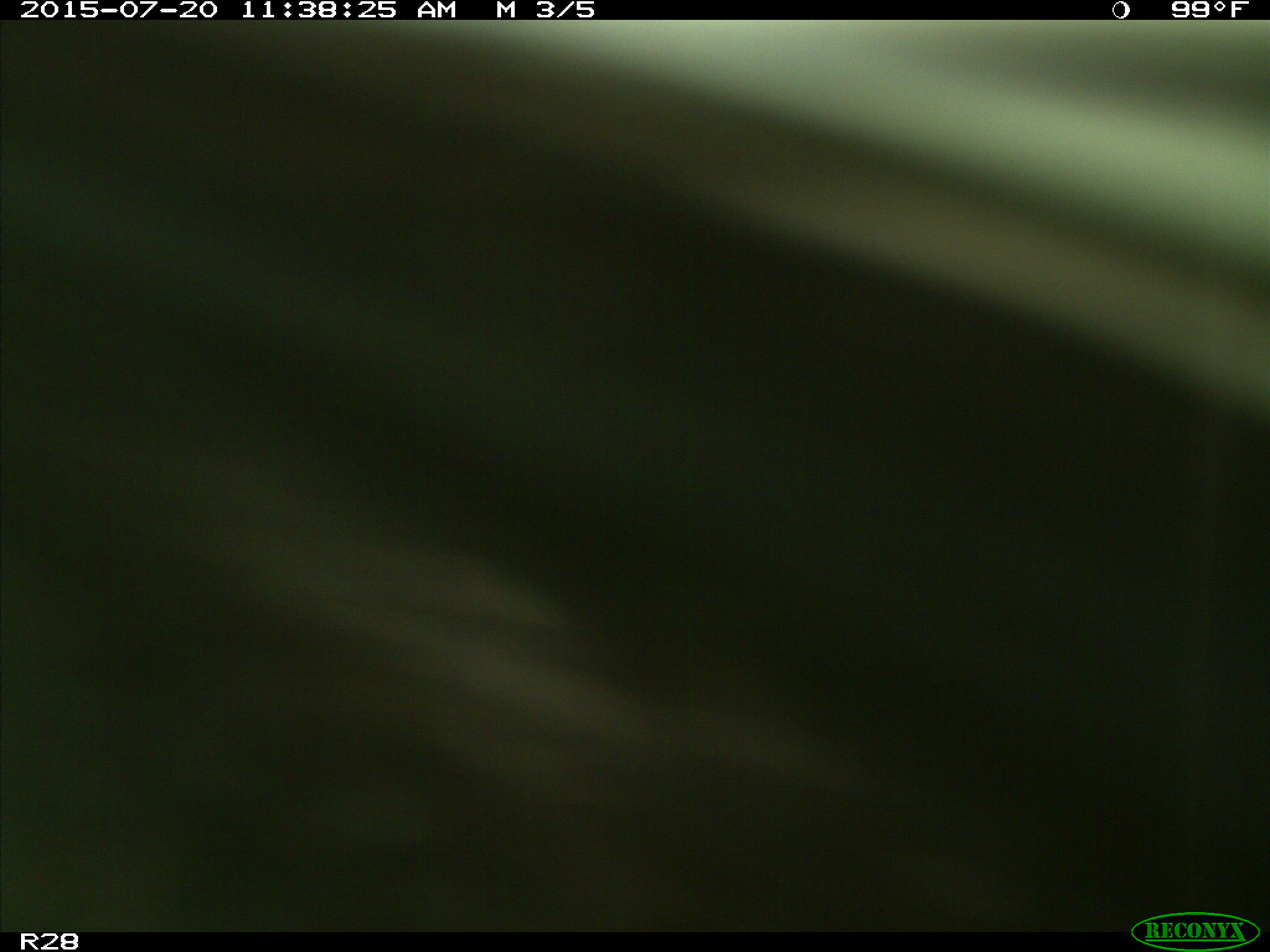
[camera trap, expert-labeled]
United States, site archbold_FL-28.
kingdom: Animalia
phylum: Chordata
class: Mammalia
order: Artiodactyla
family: Bovidae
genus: Bos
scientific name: Bos taurus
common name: domestic cow